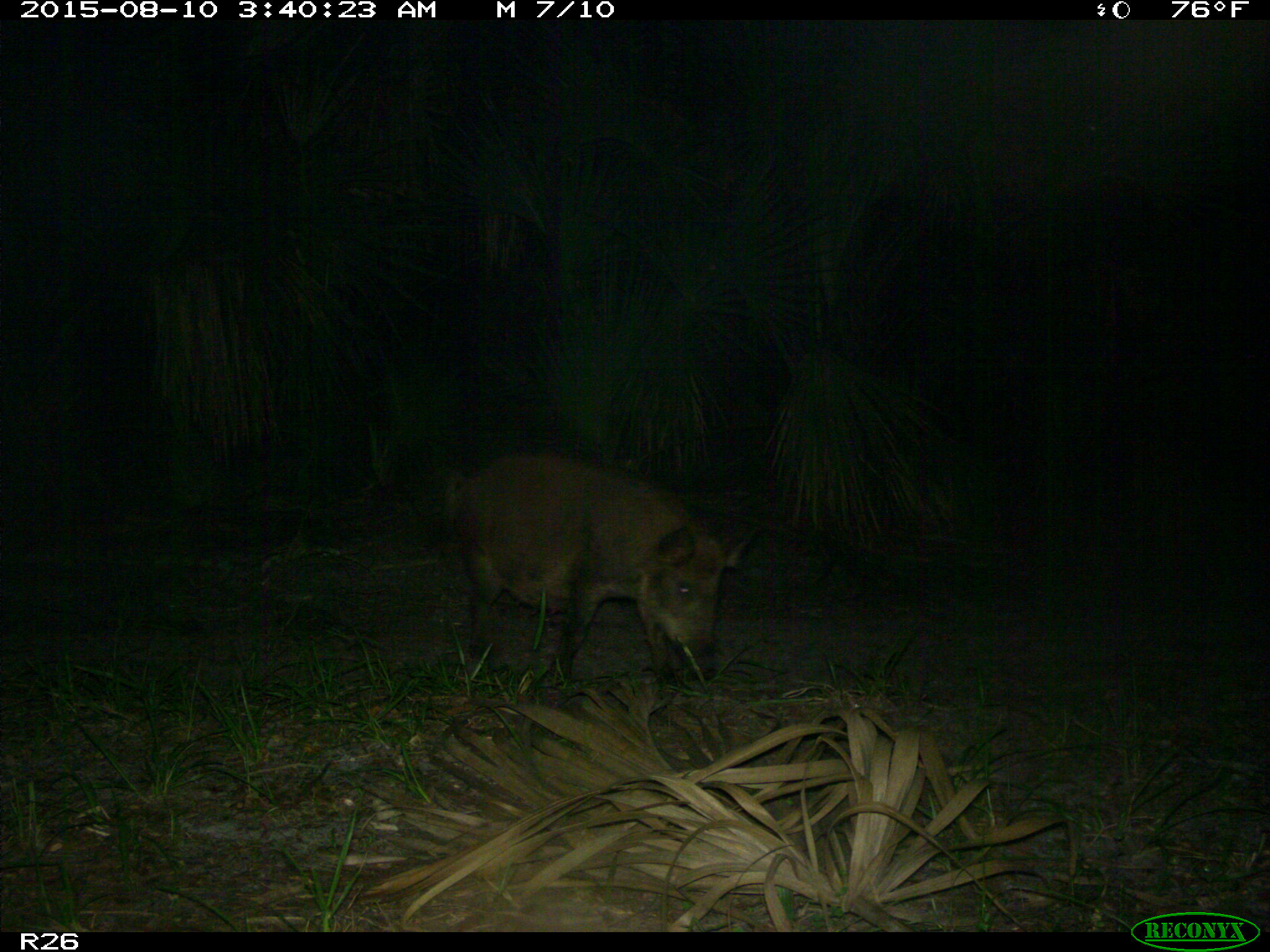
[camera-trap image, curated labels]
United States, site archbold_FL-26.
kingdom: Animalia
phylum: Chordata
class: Mammalia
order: Artiodactyla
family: Suidae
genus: Sus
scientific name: Sus scrofa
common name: wild boar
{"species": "Sus scrofa (wild boar)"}